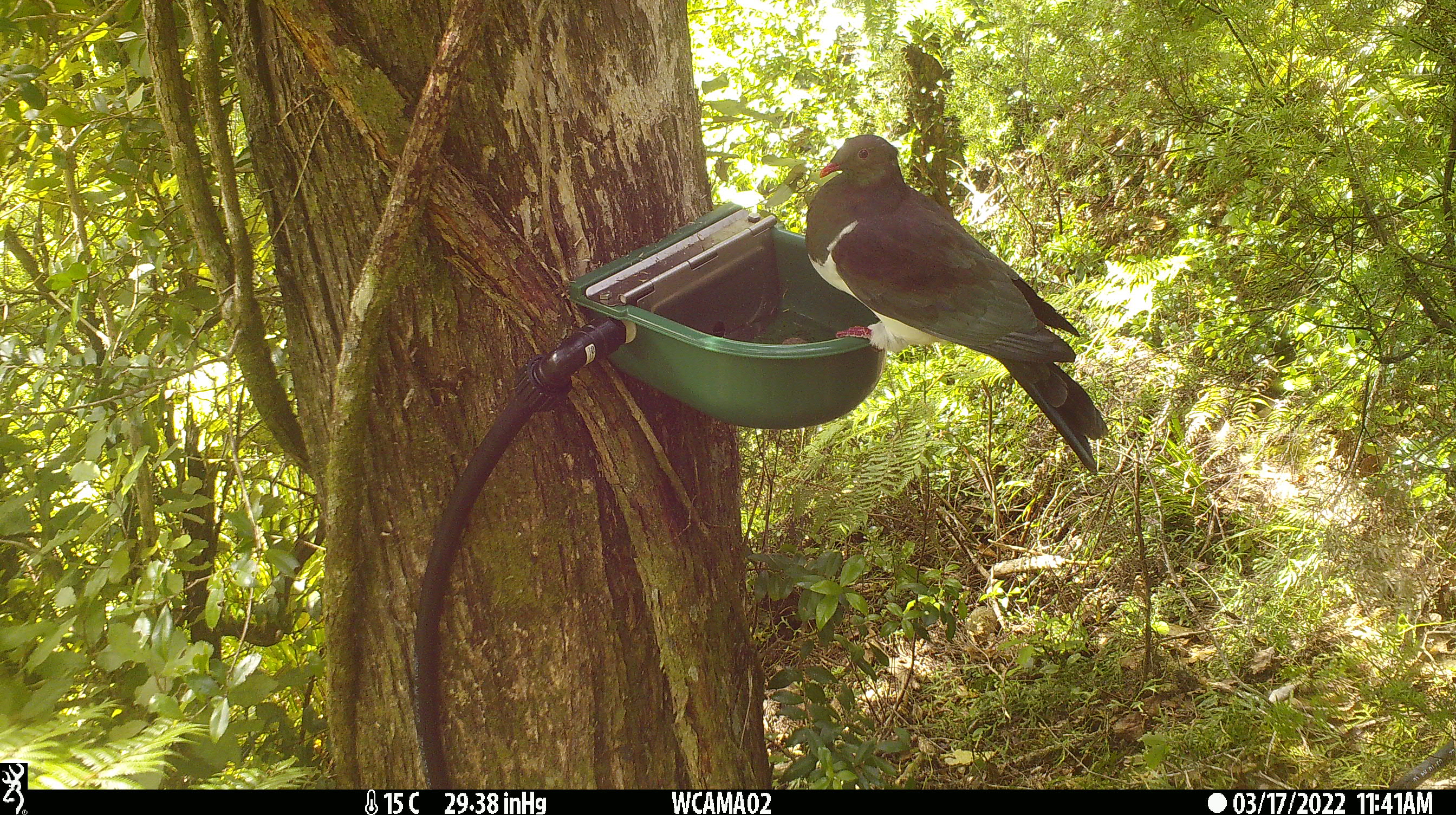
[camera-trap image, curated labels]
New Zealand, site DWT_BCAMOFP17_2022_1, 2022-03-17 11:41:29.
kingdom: Animalia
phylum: Chordata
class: Aves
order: Columbiformes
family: Columbidae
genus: Hemiphaga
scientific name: Hemiphaga novaeseelandiae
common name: new zealand pigeon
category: kereru